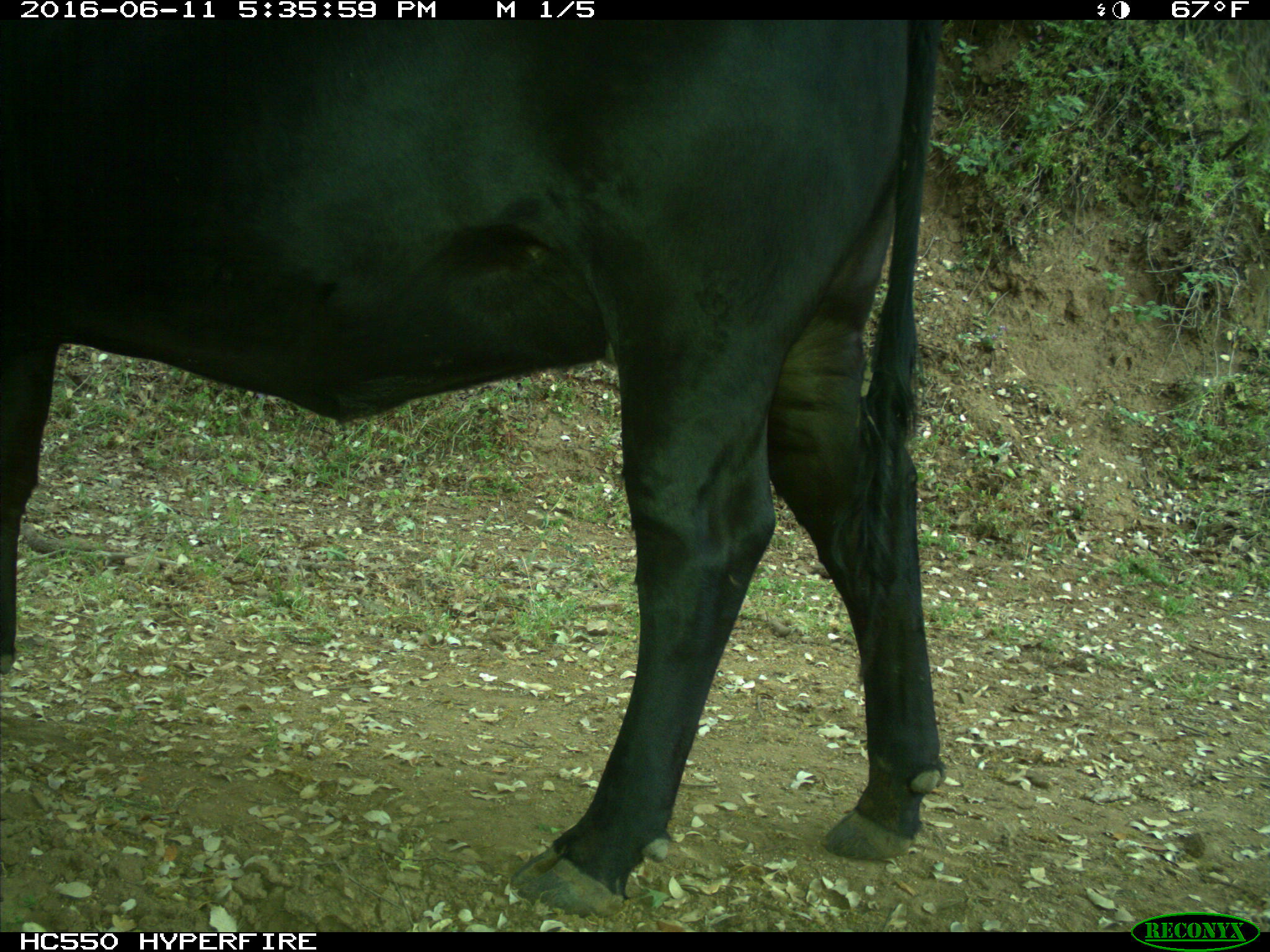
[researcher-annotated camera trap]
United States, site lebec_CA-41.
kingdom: Animalia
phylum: Chordata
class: Mammalia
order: Artiodactyla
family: Bovidae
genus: Bos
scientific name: Bos taurus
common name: domestic cow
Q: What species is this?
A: Bos taurus (domestic cow).